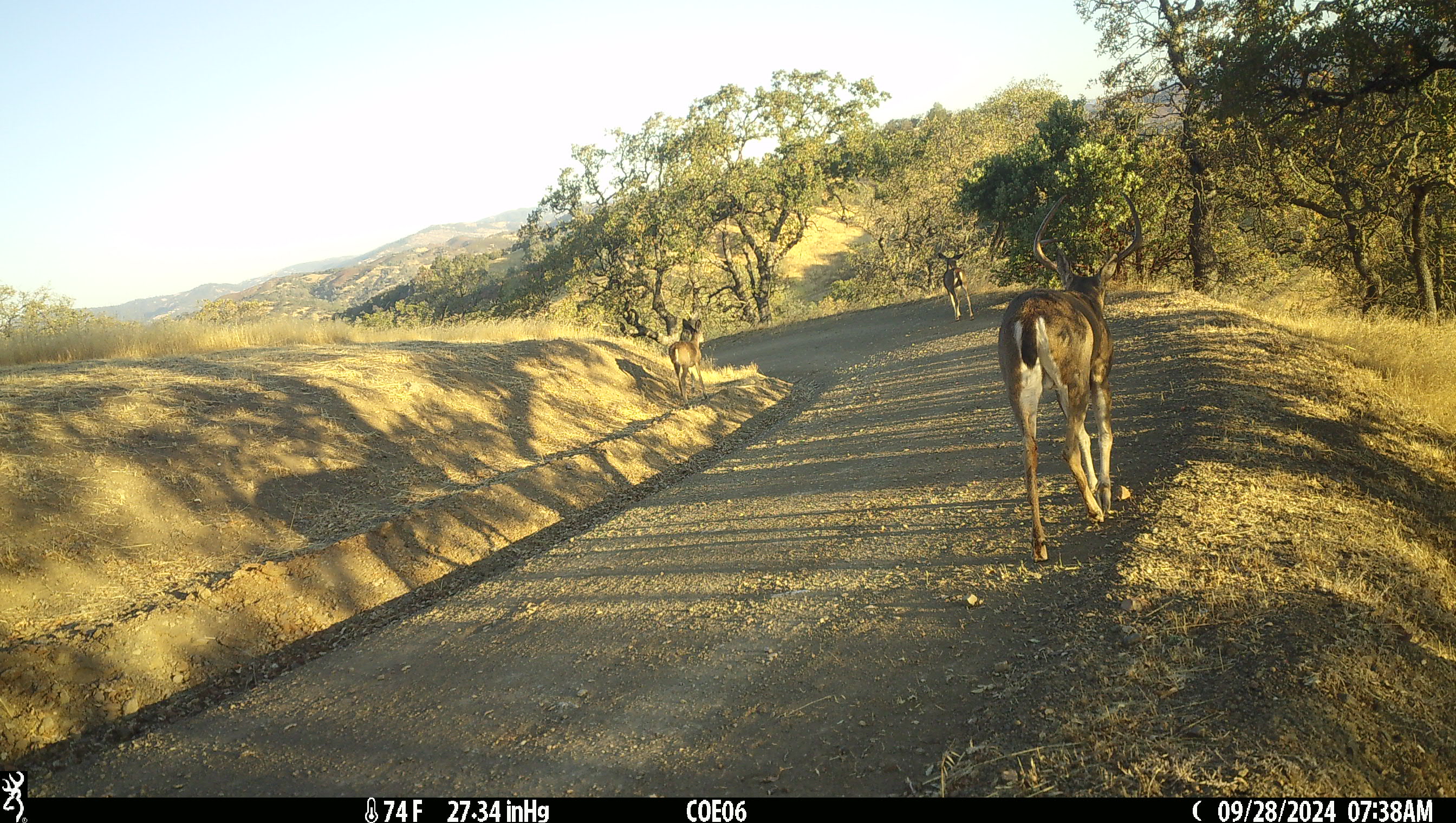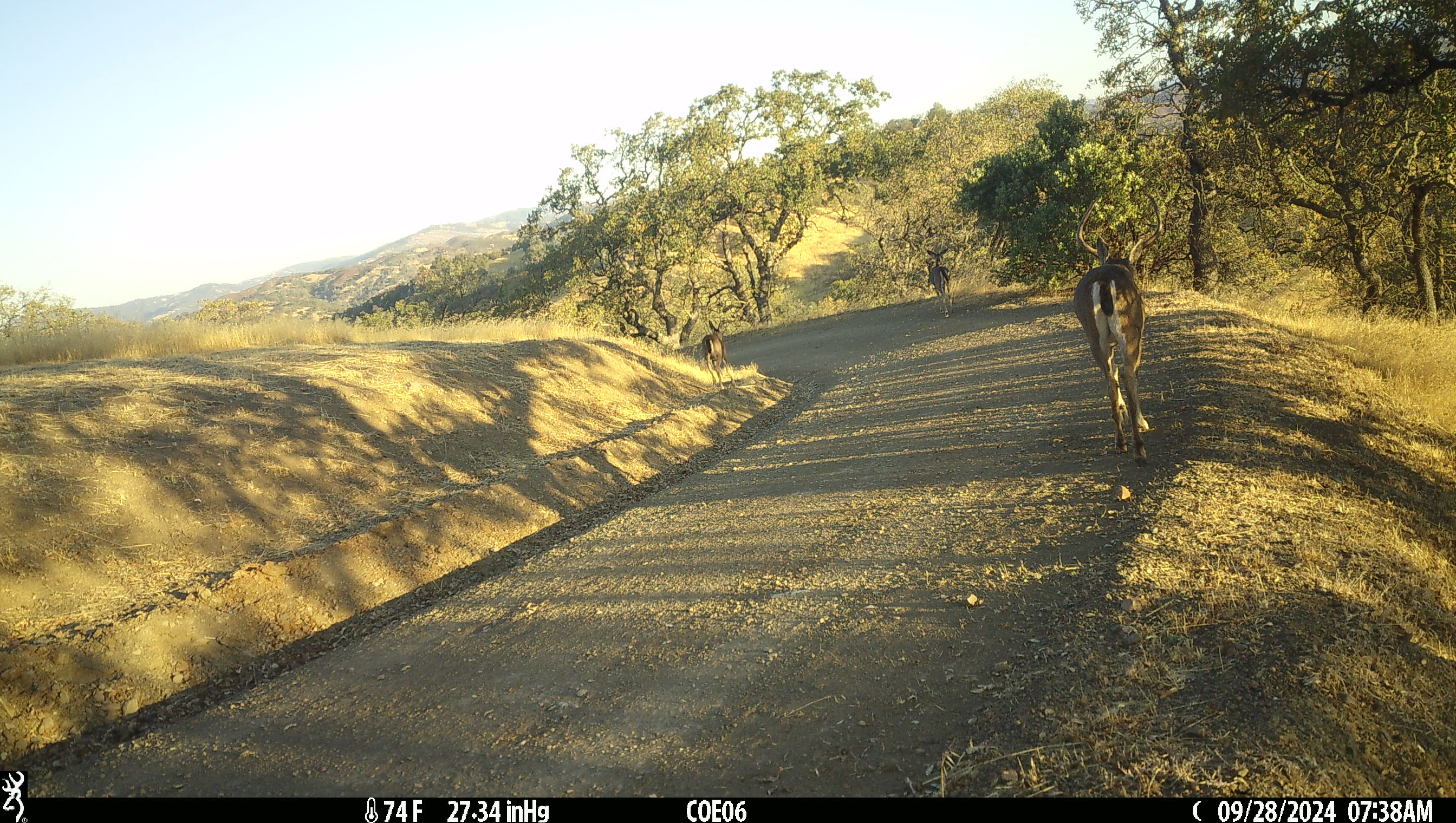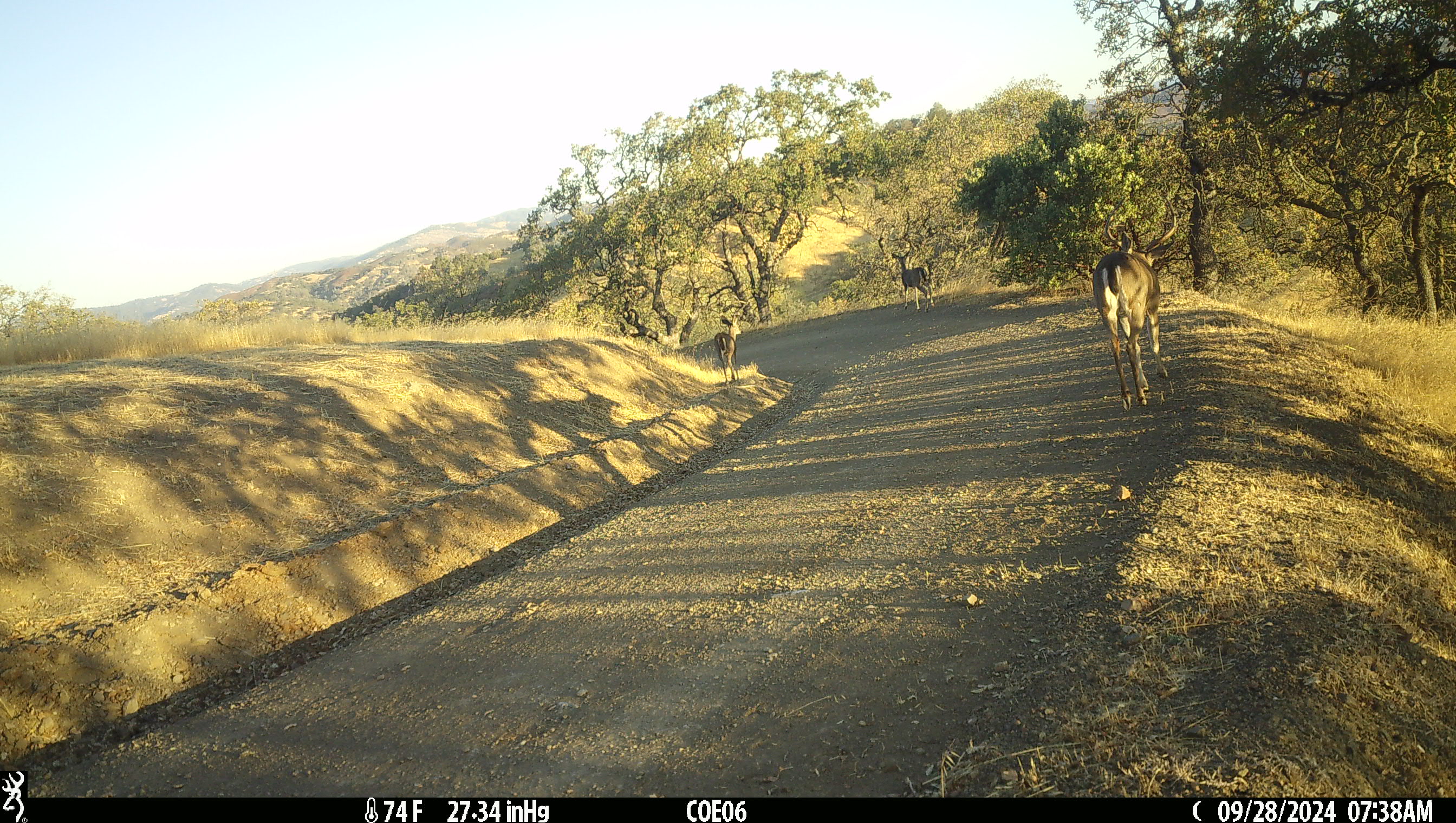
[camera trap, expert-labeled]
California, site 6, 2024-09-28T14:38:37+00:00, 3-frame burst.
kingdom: Animalia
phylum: Chordata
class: Mammalia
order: Artiodactyla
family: Cervidae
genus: Odocoileus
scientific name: Odocoileus hemionus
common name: mule deer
Mule deer (Odocoileus hemionus).